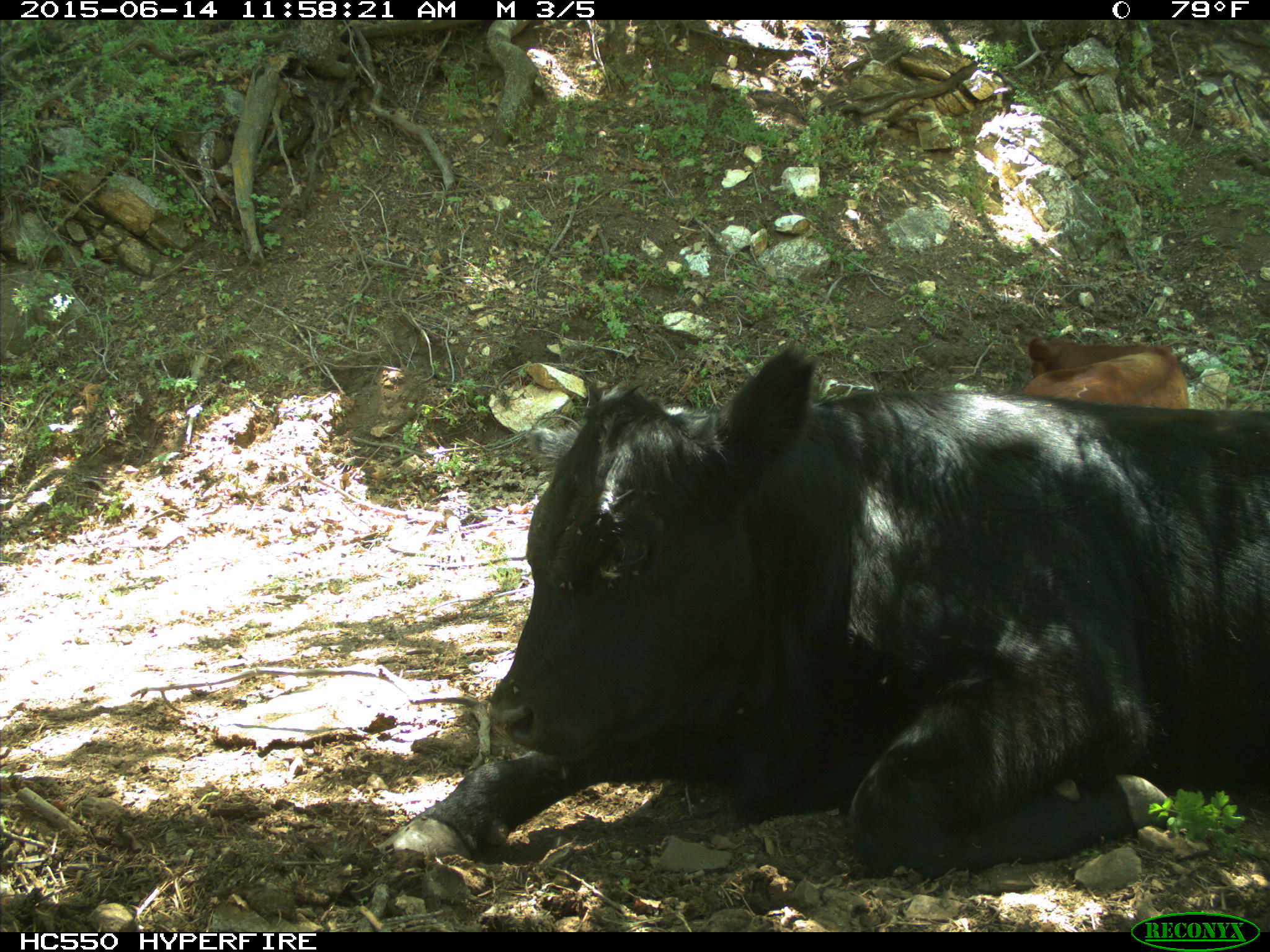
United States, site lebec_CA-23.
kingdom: Animalia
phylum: Chordata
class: Mammalia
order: Artiodactyla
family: Bovidae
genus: Bos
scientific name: Bos taurus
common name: domestic cow